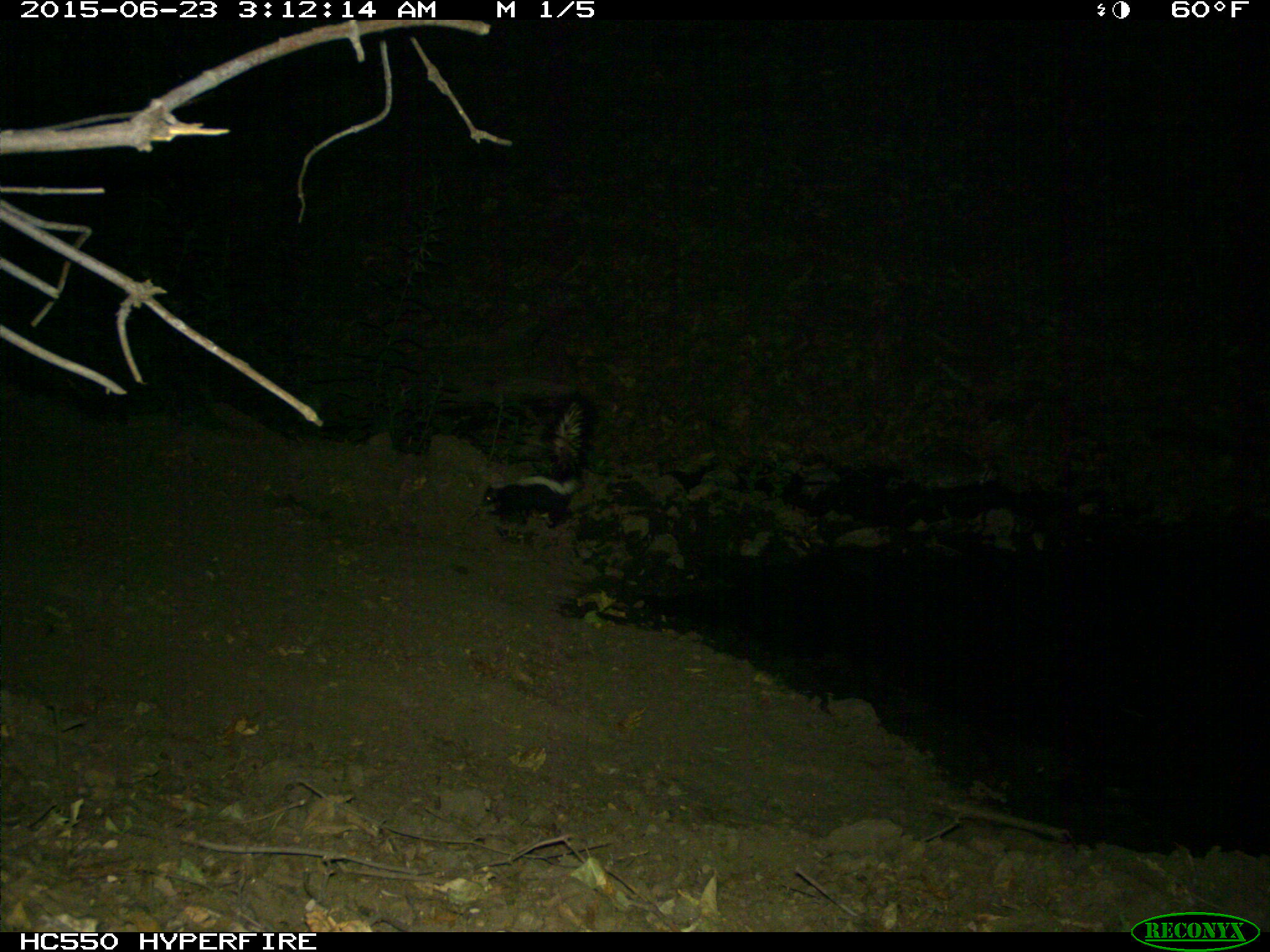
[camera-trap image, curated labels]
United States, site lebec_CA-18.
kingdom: Animalia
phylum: Chordata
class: Mammalia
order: Carnivora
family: Mephitidae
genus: Mephitis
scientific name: Mephitis mephitis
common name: striped skunk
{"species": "Mephitis mephitis (striped skunk)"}